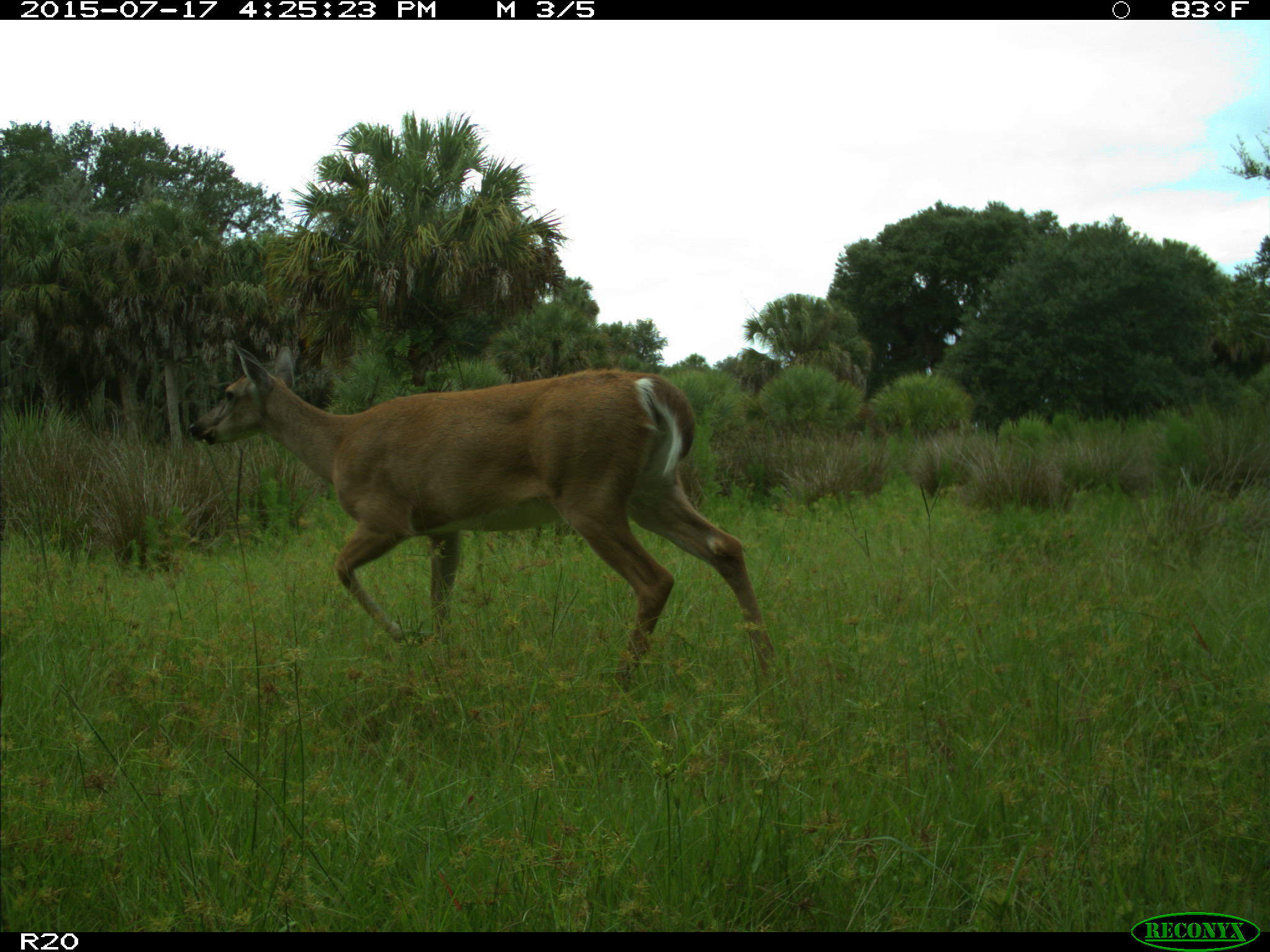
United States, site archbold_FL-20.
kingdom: Animalia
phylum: Chordata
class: Mammalia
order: Artiodactyla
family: Cervidae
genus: Odocoileus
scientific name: Odocoileus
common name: deer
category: unidentified deer